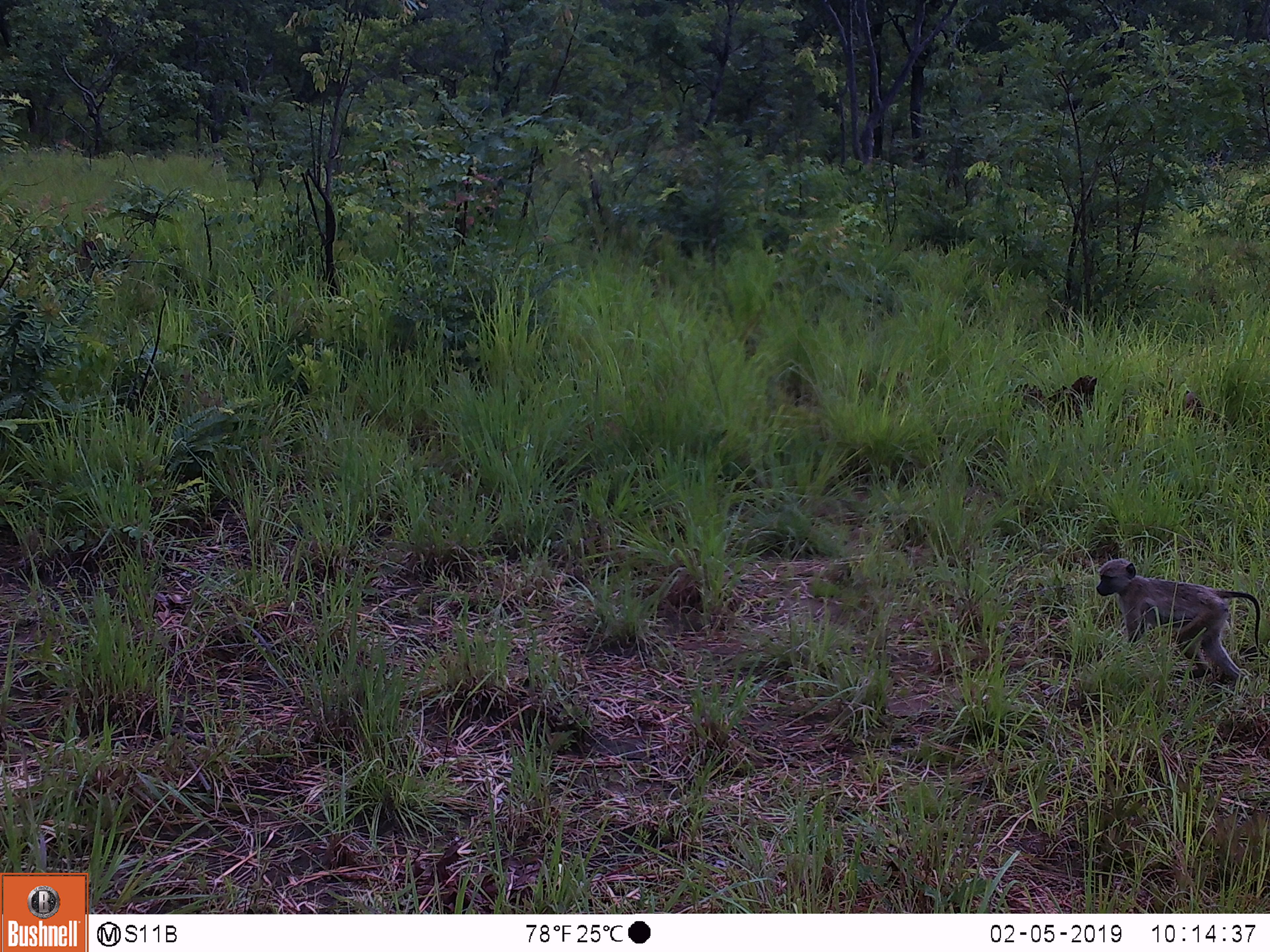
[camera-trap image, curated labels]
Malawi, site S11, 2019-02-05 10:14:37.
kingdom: Animalia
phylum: Chordata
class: Mammalia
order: Primates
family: Cercopithecidae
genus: Papio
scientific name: Papio cynocephalus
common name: yellow baboon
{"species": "yellow baboon (Papio cynocephalus)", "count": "1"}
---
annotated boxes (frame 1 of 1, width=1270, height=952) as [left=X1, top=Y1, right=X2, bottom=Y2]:
yellow baboon: [left=1088, top=555, right=1263, bottom=692]